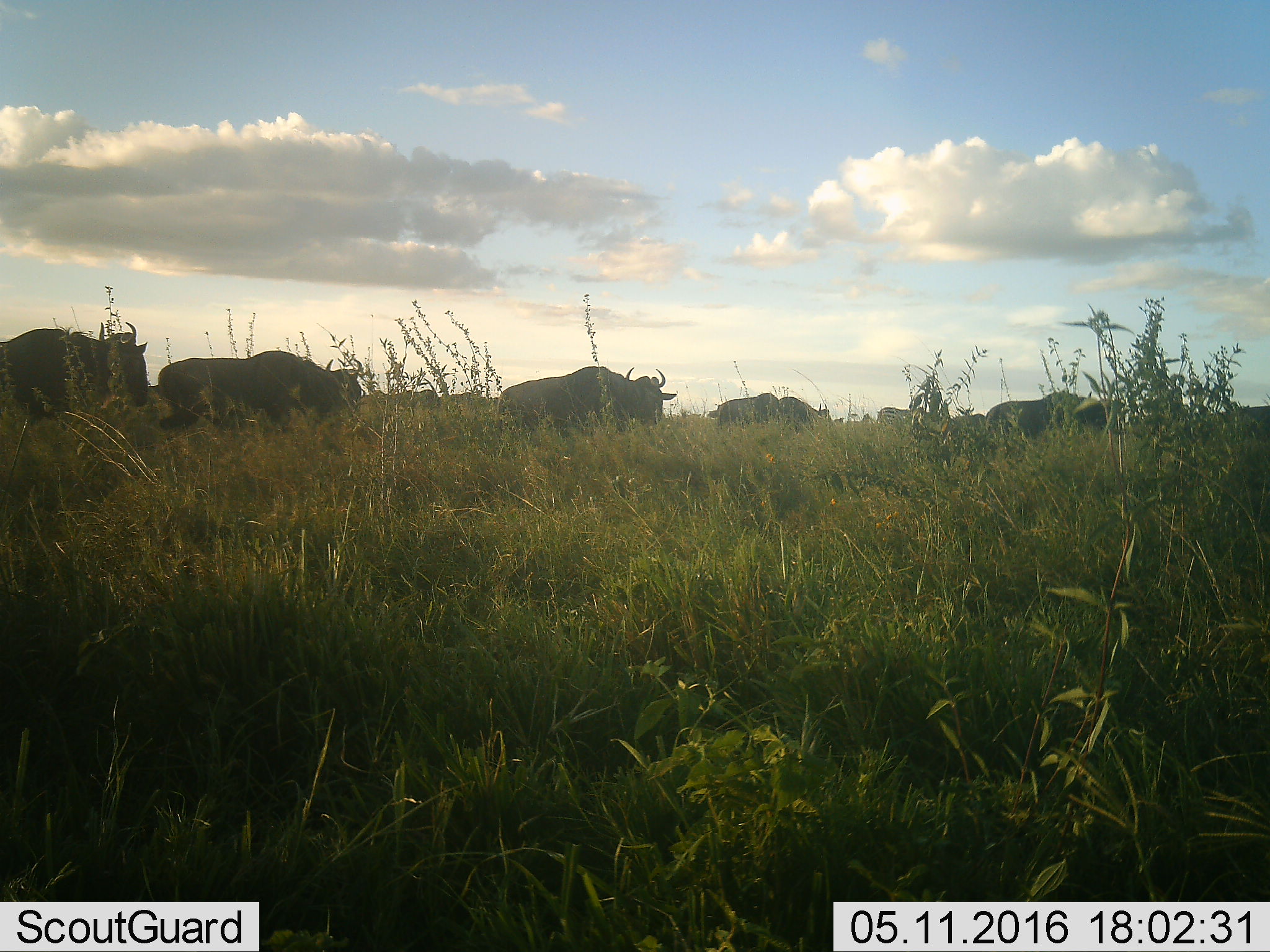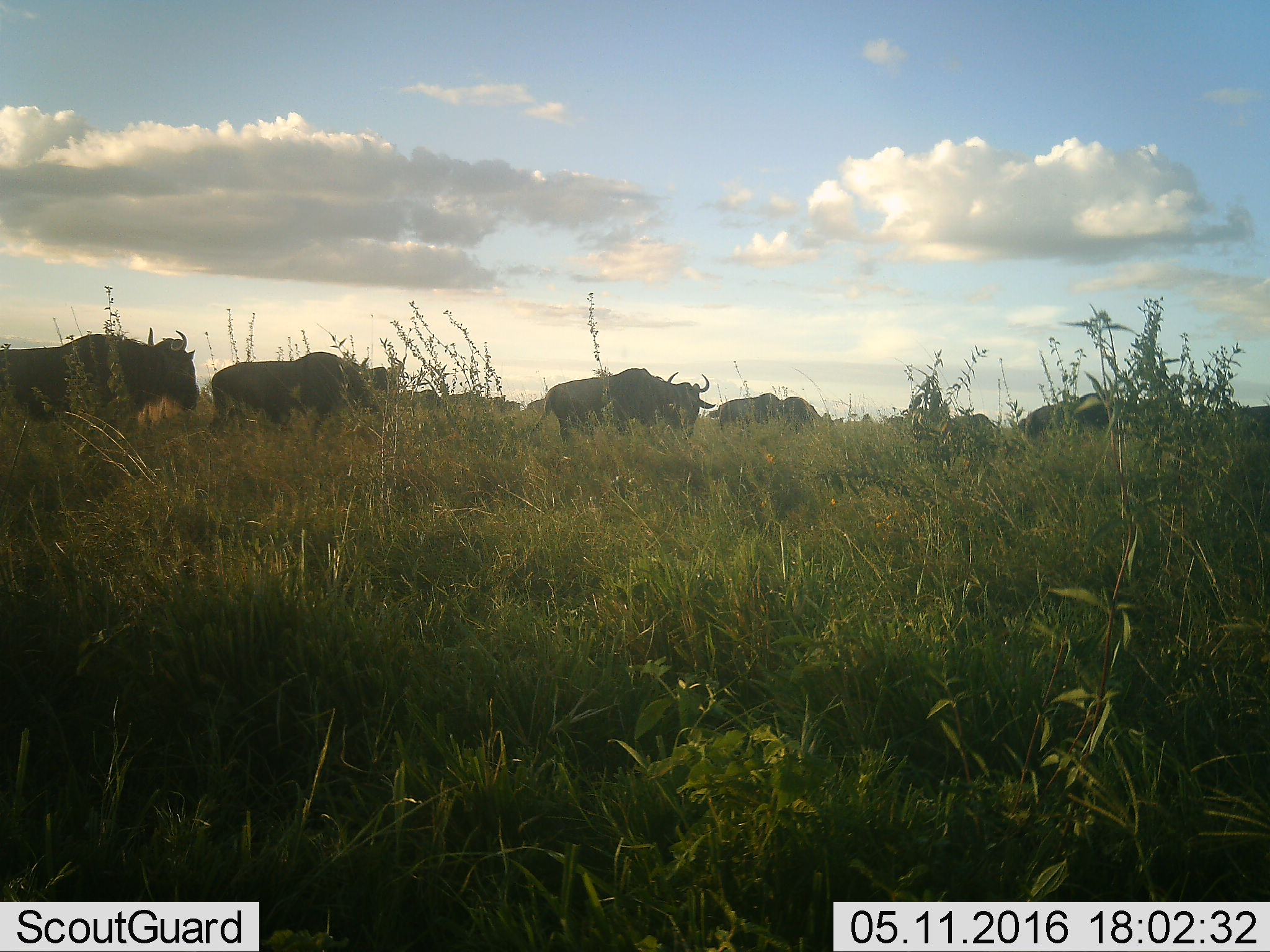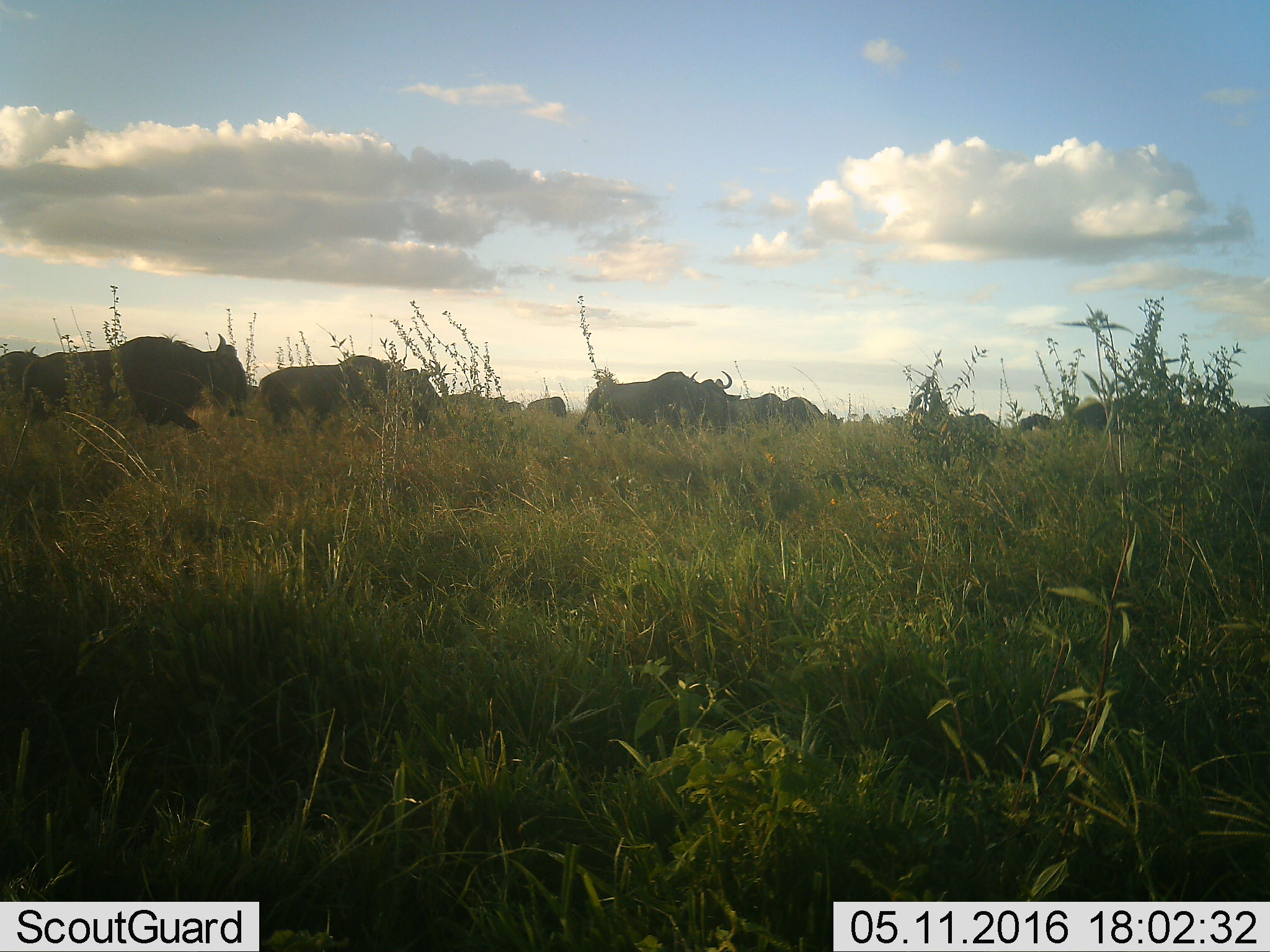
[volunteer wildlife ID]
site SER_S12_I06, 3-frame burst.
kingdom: Animalia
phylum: Chordata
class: Mammalia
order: Artiodactyla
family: Bovidae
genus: Connochaetes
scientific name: Connochaetes taurinus taurinus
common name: blue wildebeest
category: wildebeestblue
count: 11-50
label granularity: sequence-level